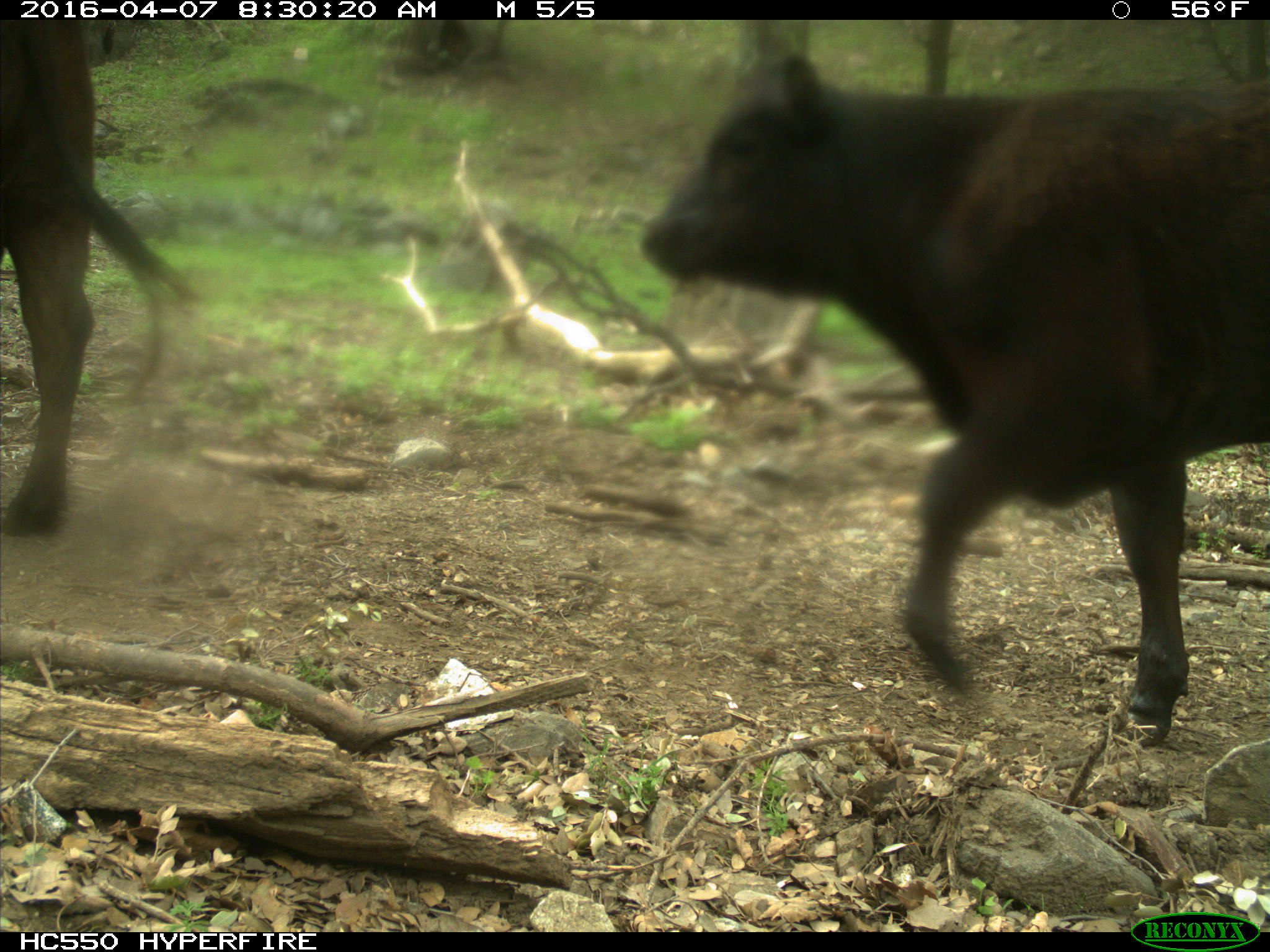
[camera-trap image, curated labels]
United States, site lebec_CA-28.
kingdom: Animalia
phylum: Chordata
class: Mammalia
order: Artiodactyla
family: Bovidae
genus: Bos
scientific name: Bos taurus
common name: domestic cow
Bos taurus (domestic cow).